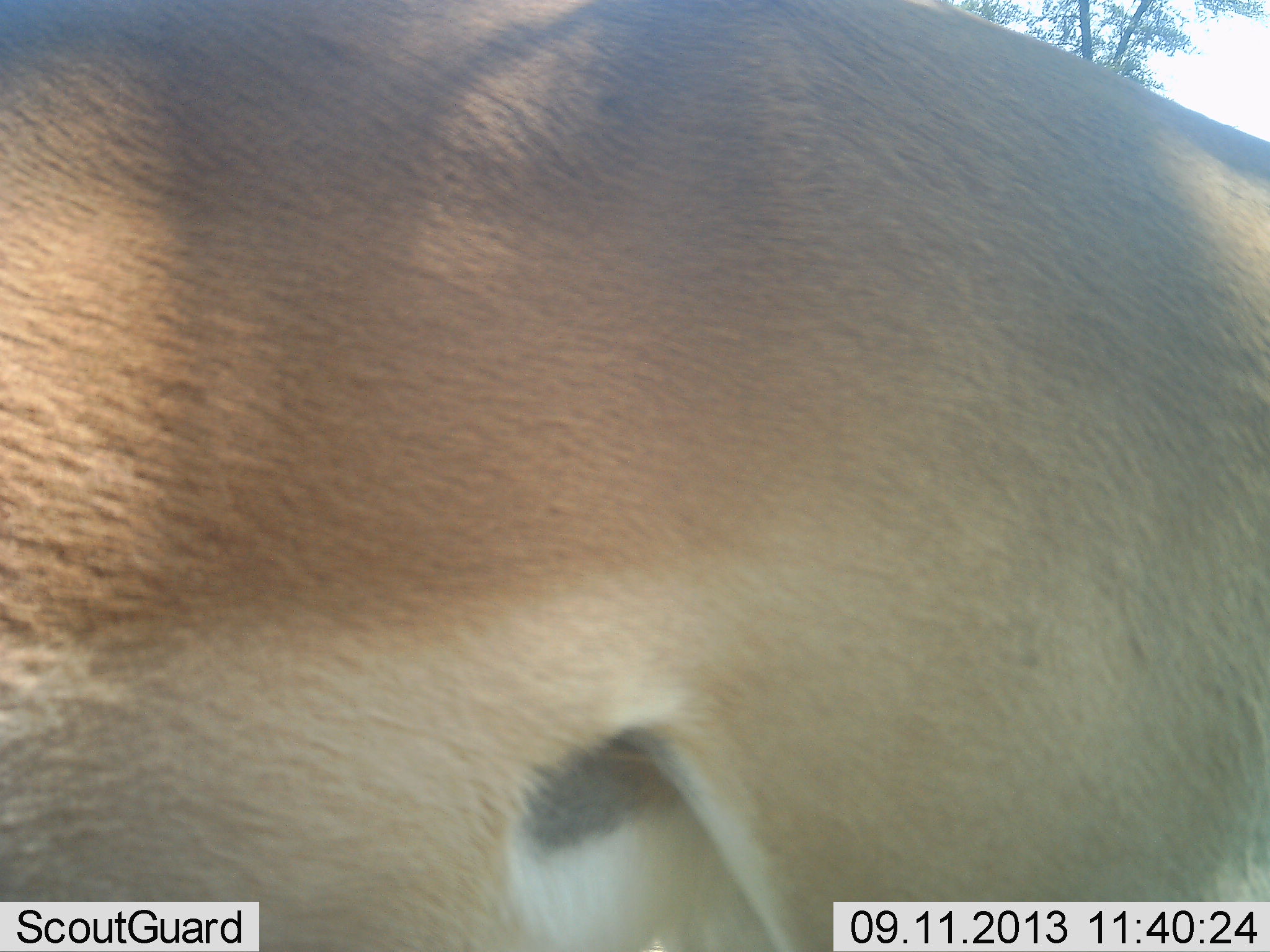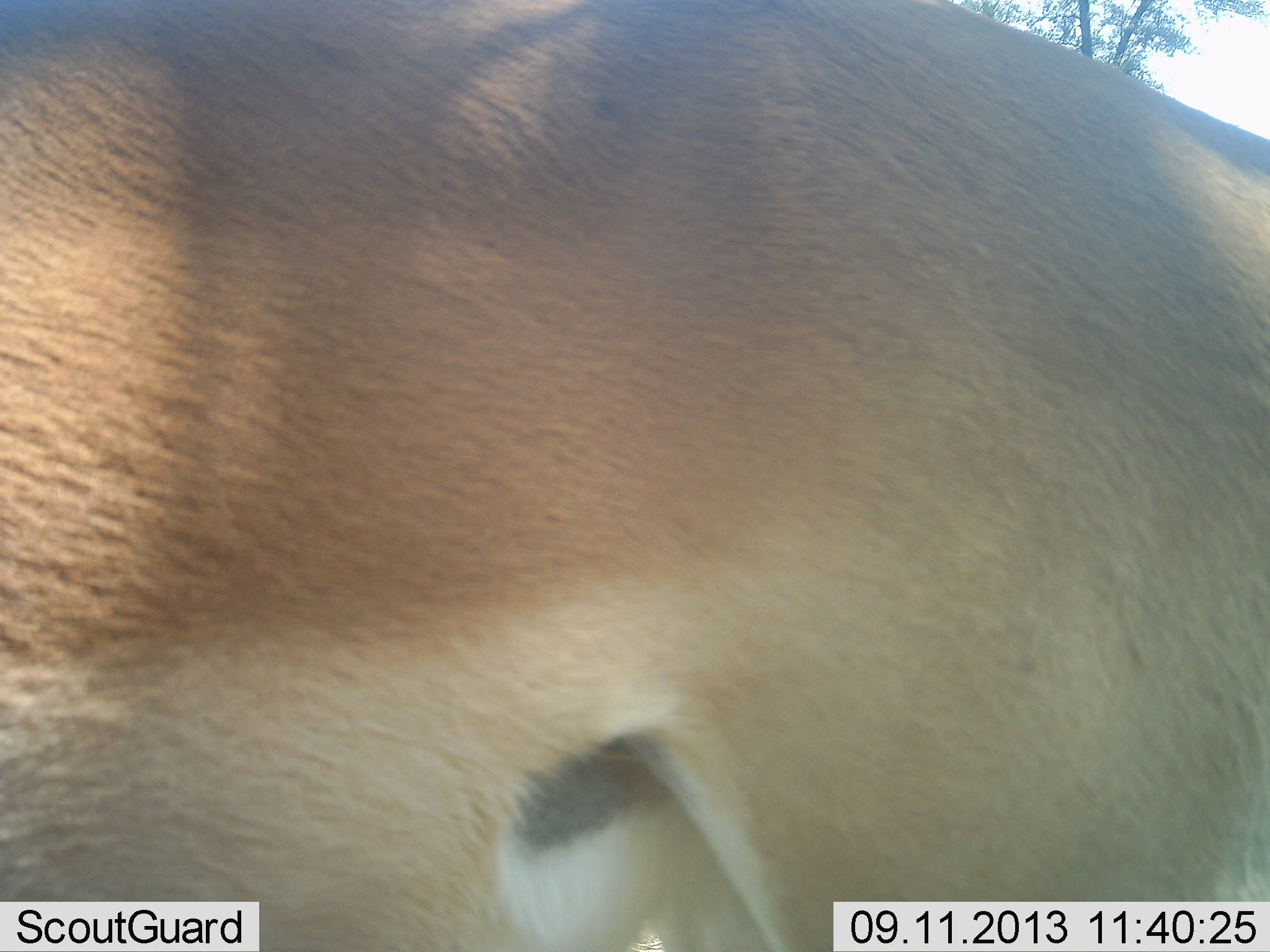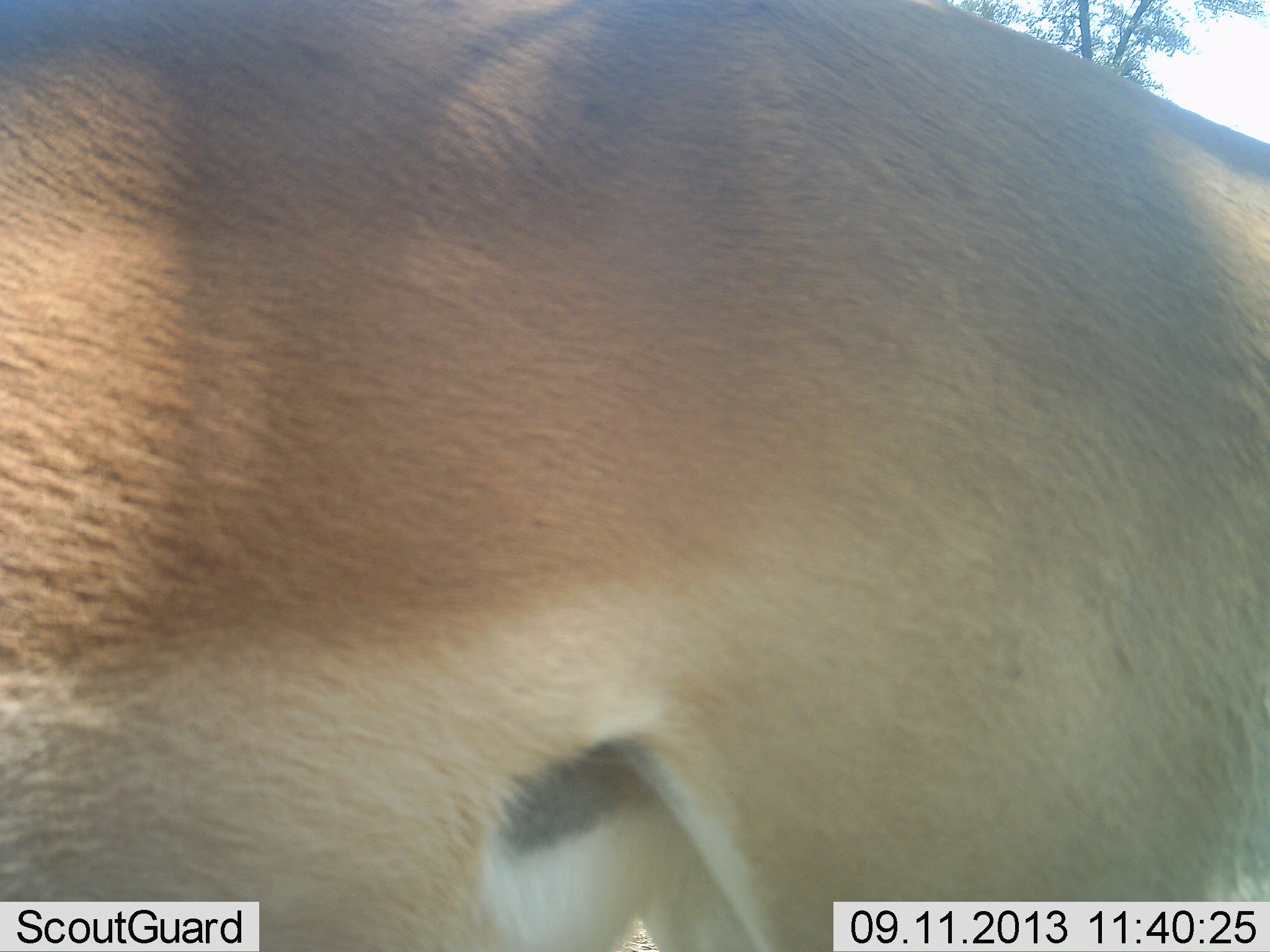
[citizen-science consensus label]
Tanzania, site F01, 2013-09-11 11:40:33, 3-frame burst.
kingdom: Animalia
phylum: Chordata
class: Mammalia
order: Artiodactyla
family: Bovidae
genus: Nanger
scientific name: Nanger granti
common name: grant's gazelle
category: gazellegrants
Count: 1.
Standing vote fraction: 89%.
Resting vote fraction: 0%.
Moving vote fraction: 11%.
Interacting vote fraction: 0%.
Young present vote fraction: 0%.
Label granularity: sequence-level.